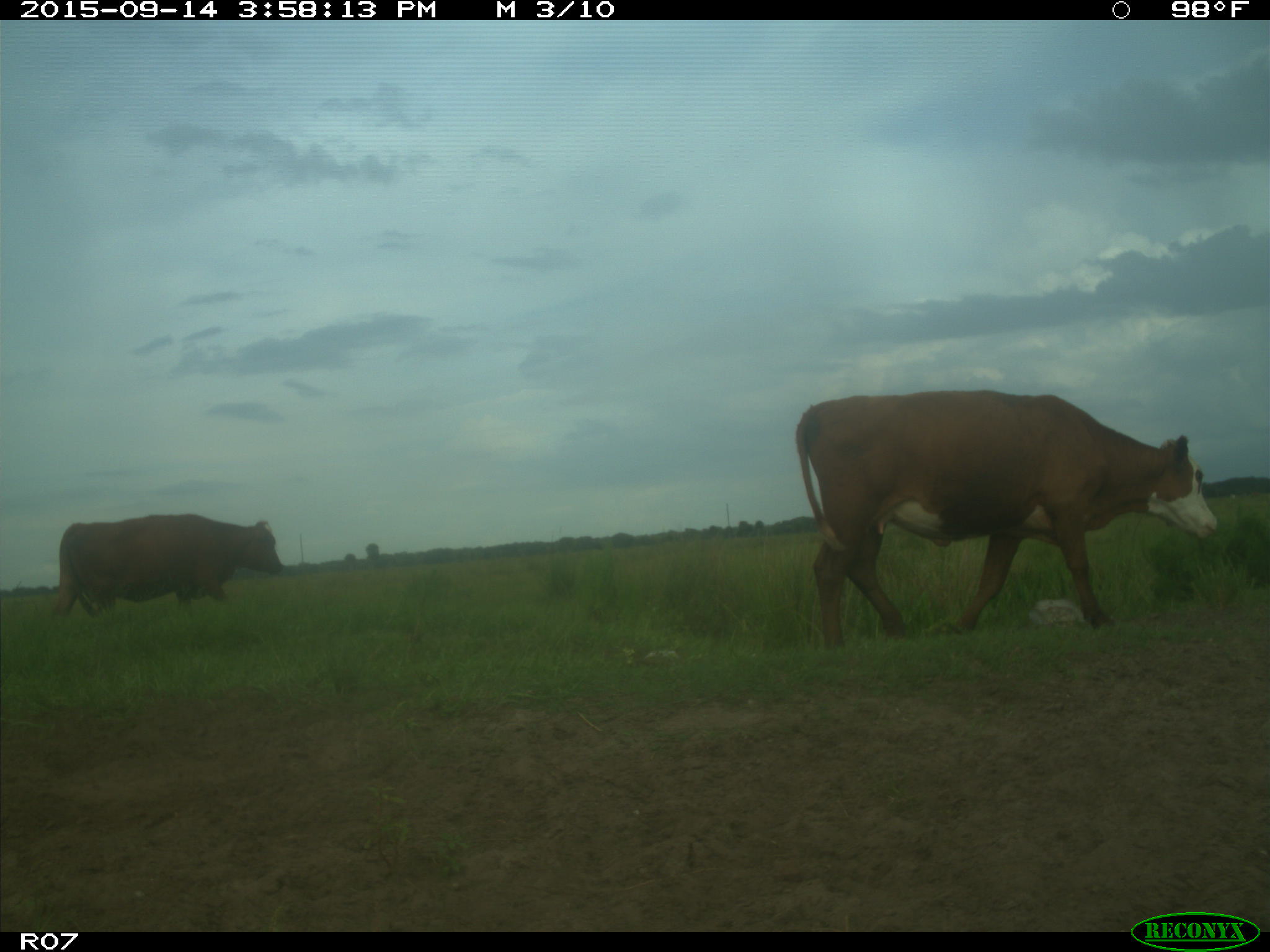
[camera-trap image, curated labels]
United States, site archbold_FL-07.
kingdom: Animalia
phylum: Chordata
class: Mammalia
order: Artiodactyla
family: Bovidae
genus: Bos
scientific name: Bos taurus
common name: domestic cow